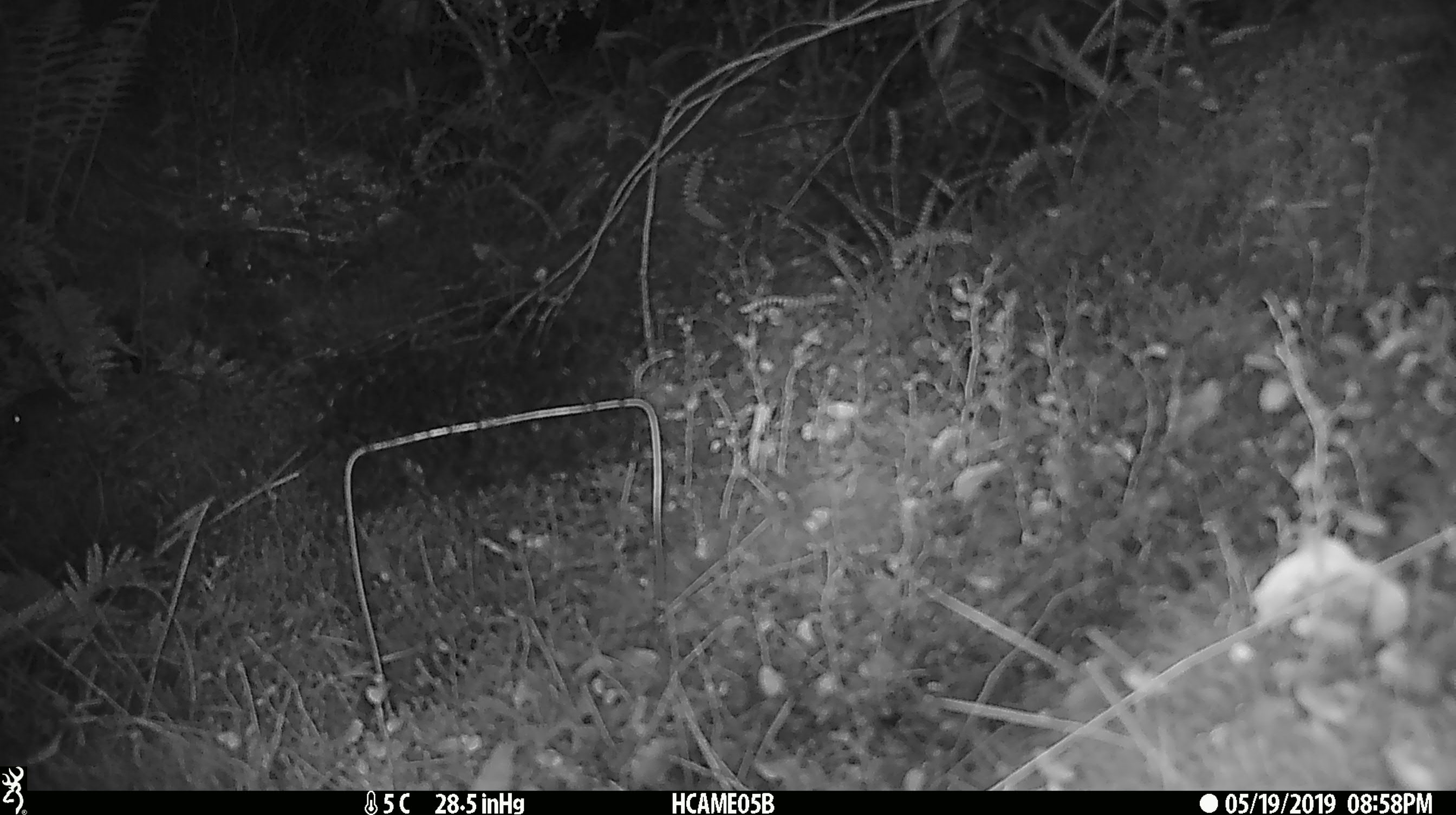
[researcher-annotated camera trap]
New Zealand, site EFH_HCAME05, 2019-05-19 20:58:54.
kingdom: Animalia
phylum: Chordata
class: Mammalia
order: Rodentia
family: Muridae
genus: Mus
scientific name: Mus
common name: mouse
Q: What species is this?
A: Mouse (Mus).